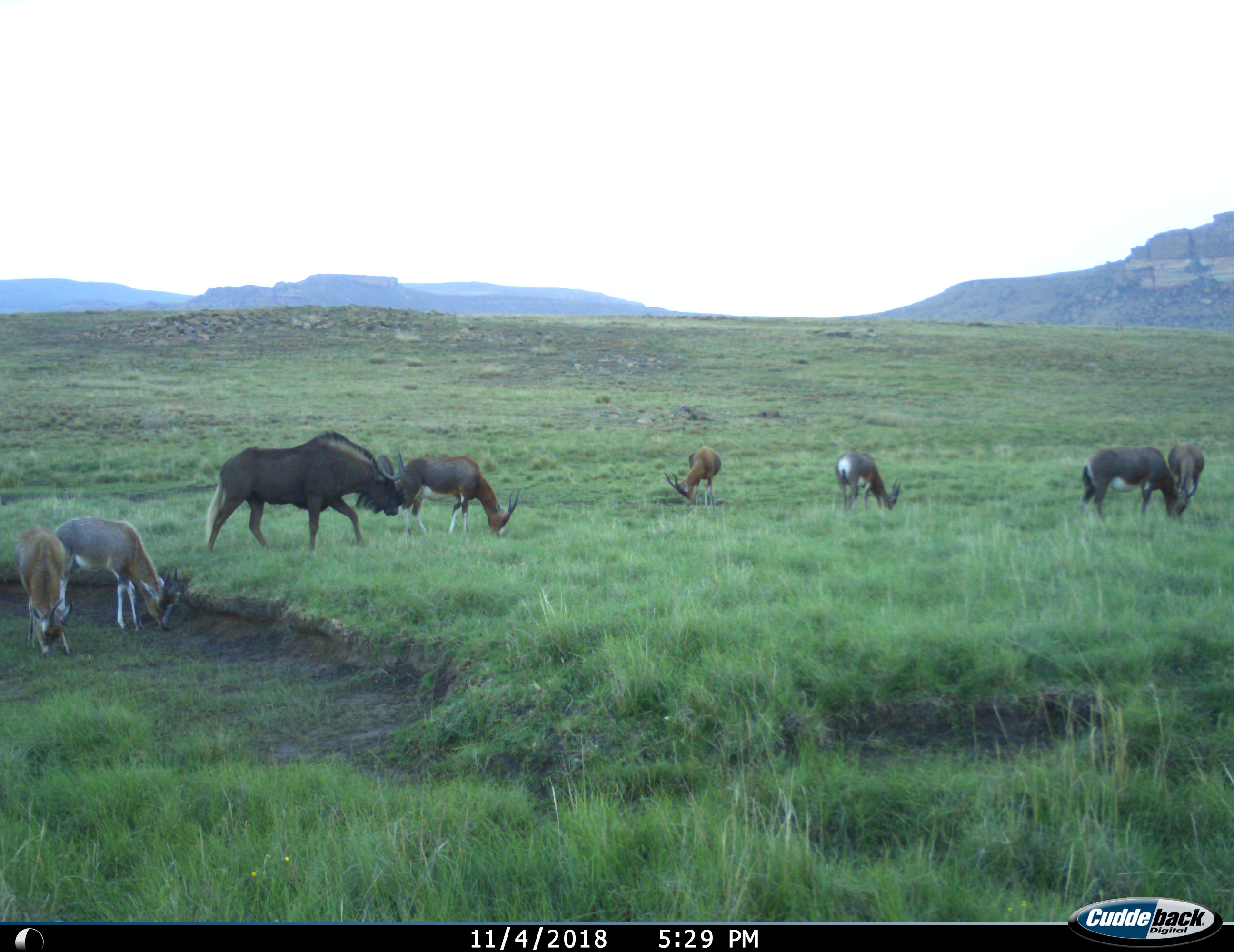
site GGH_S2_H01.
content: unidentified animal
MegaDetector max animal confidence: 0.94